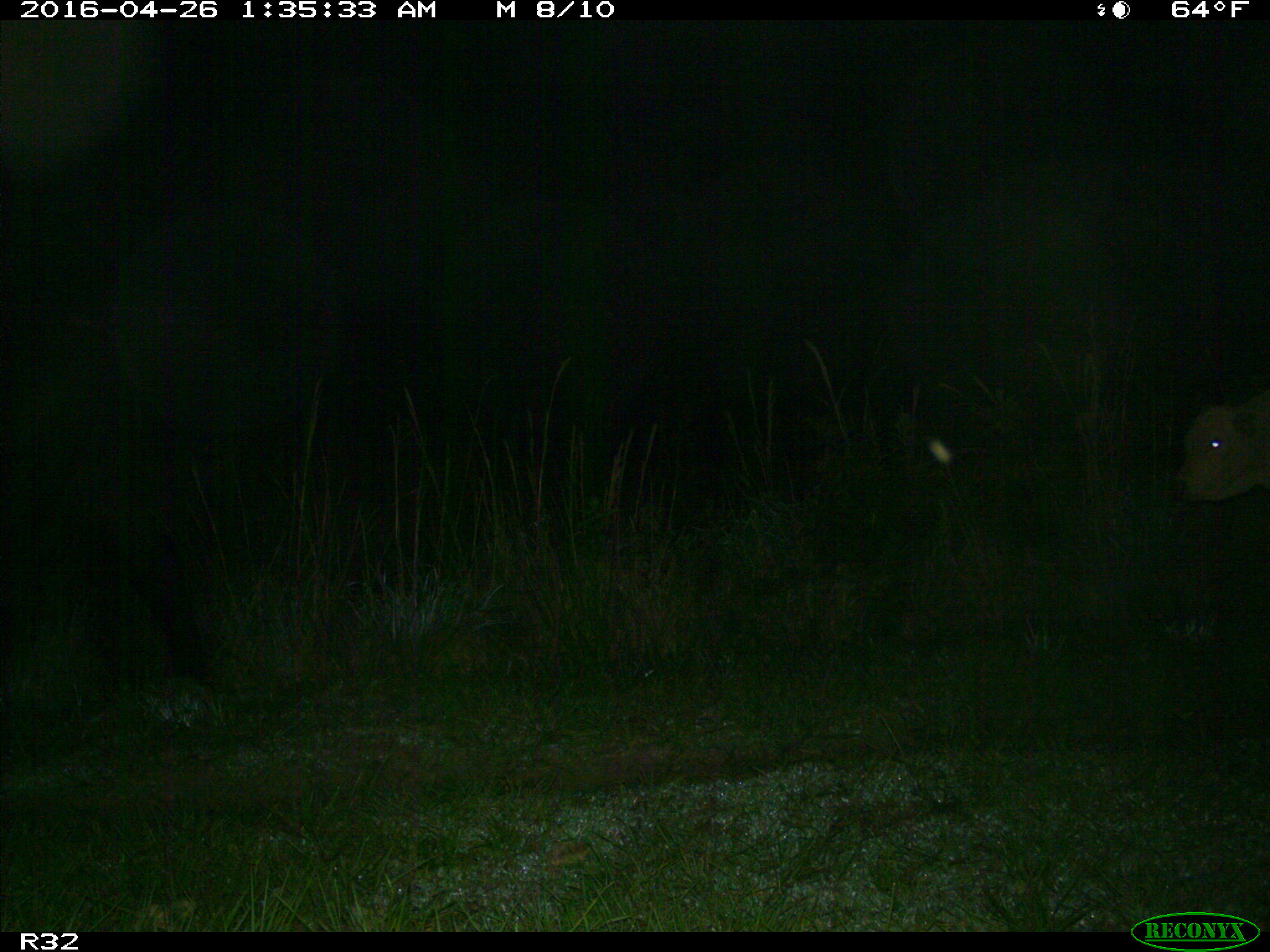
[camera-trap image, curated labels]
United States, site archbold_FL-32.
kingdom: Animalia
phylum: Chordata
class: Mammalia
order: Artiodactyla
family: Bovidae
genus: Bos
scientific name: Bos taurus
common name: domestic cow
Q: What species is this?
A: Bos taurus (domestic cow).